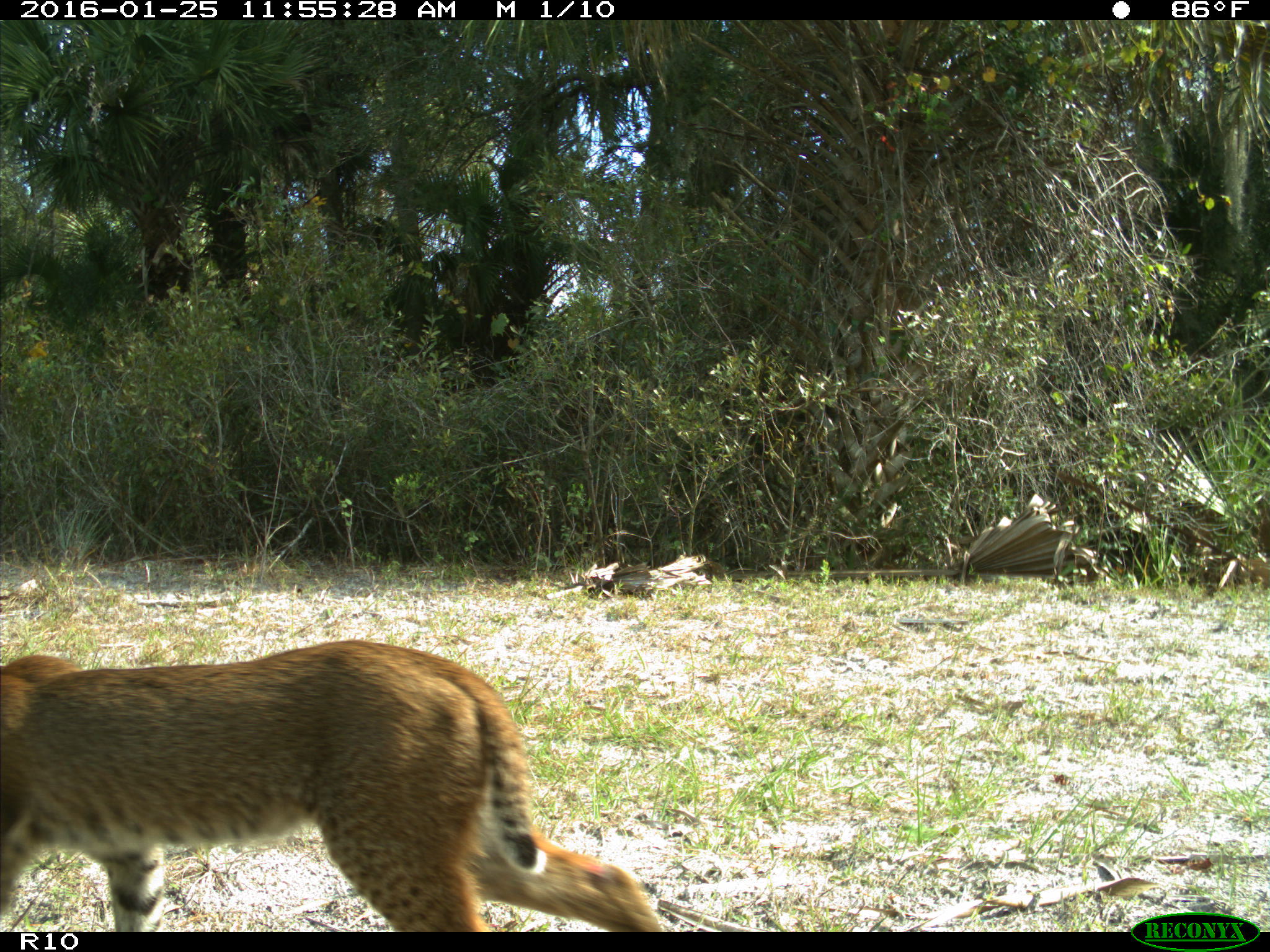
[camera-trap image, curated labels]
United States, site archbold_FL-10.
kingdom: Animalia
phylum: Chordata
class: Mammalia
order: Carnivora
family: Felidae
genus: Lynx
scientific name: Lynx rufus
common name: bobcat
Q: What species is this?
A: Lynx rufus (bobcat).